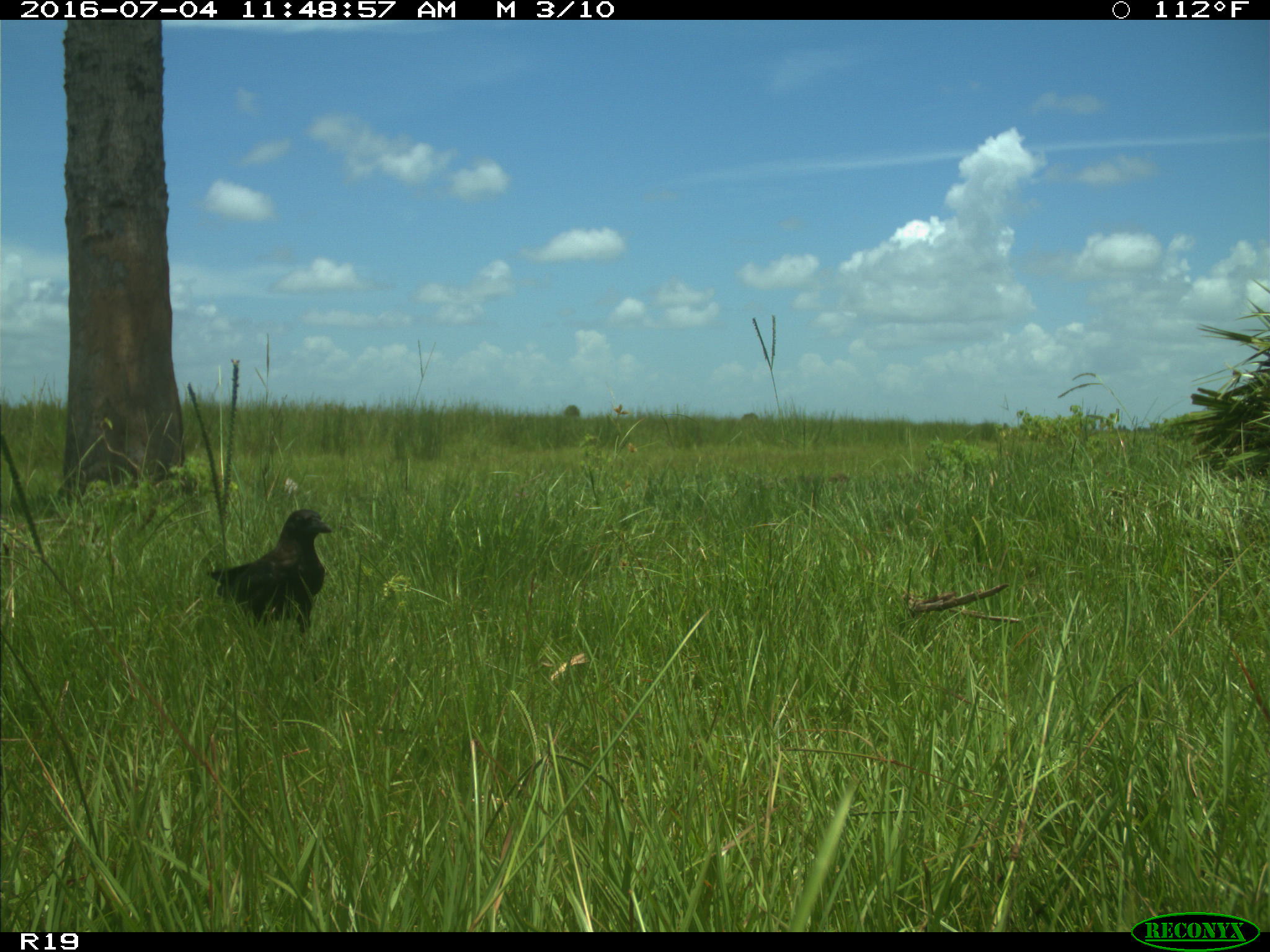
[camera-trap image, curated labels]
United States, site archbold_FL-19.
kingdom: Animalia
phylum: Chordata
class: Aves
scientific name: Aves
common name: birds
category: unidentified bird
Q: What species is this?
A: Unidentified bird (birds) (Aves).